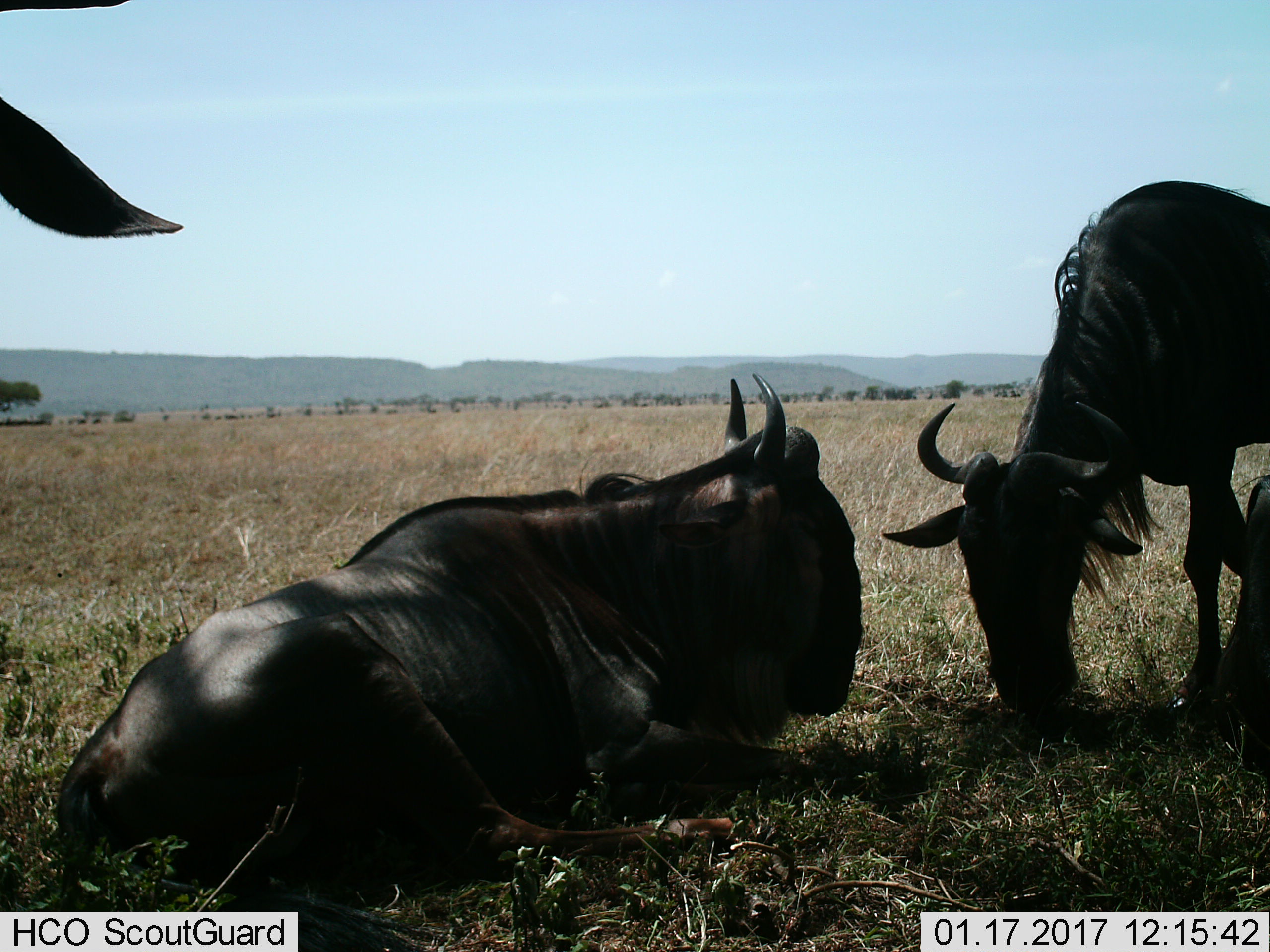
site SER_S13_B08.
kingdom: Animalia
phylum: Chordata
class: Mammalia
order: Artiodactyla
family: Bovidae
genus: Connochaetes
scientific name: Connochaetes taurinus taurinus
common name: blue wildebeest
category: wildebeestblue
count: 3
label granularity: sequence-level